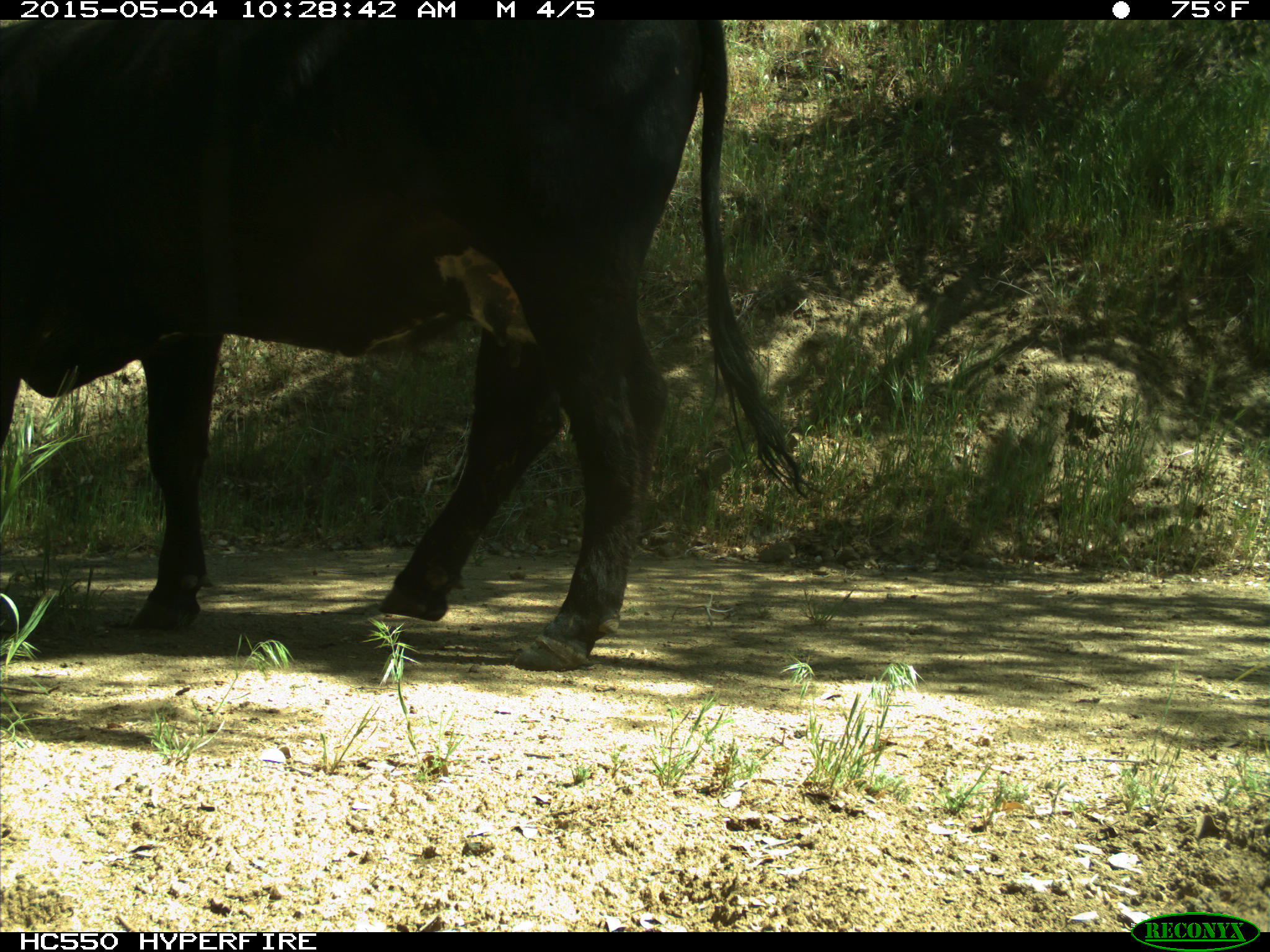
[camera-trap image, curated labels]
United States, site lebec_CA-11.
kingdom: Animalia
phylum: Chordata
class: Mammalia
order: Artiodactyla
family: Bovidae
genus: Bos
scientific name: Bos taurus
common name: domestic cow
Bos taurus (domestic cow).